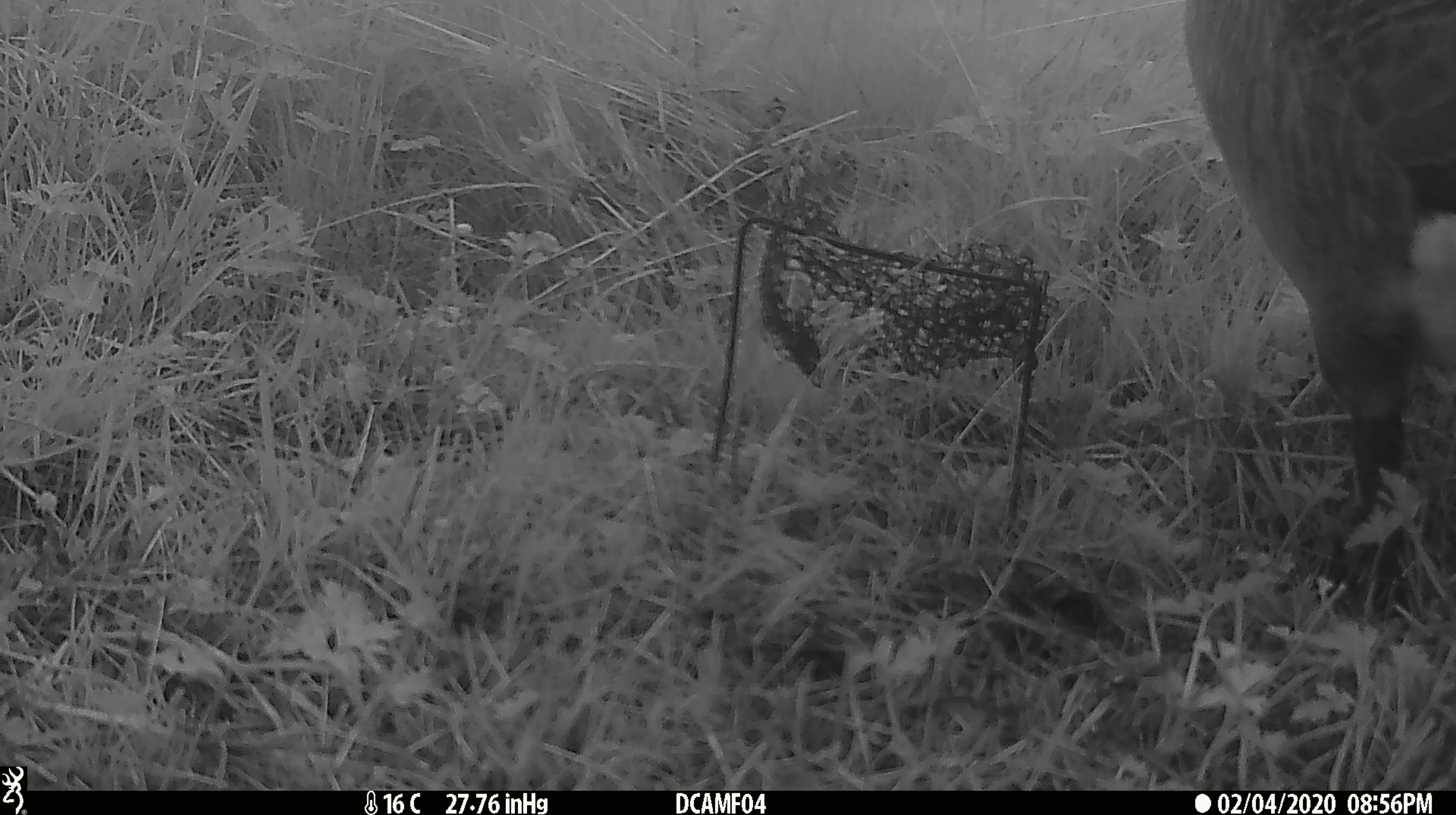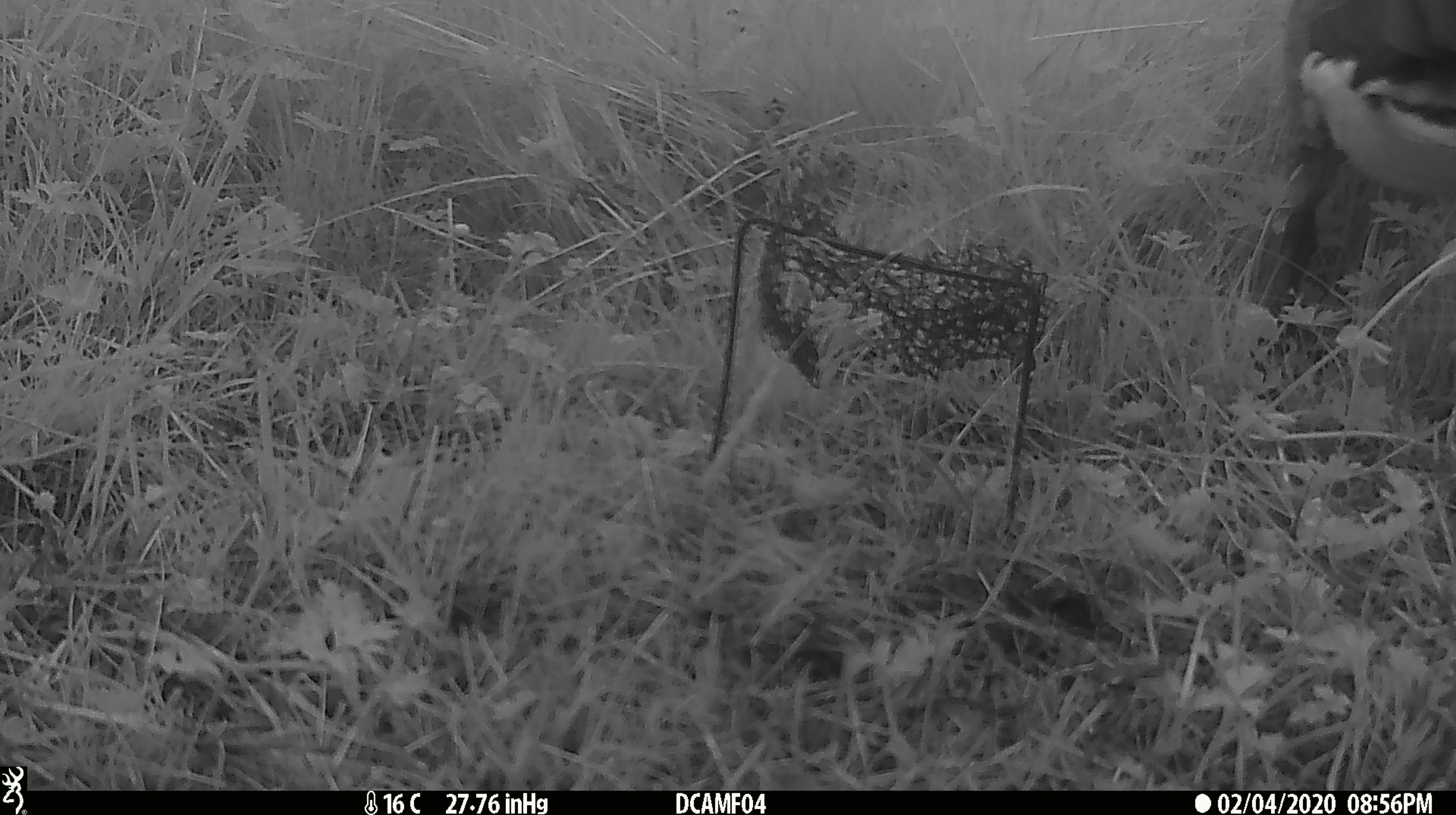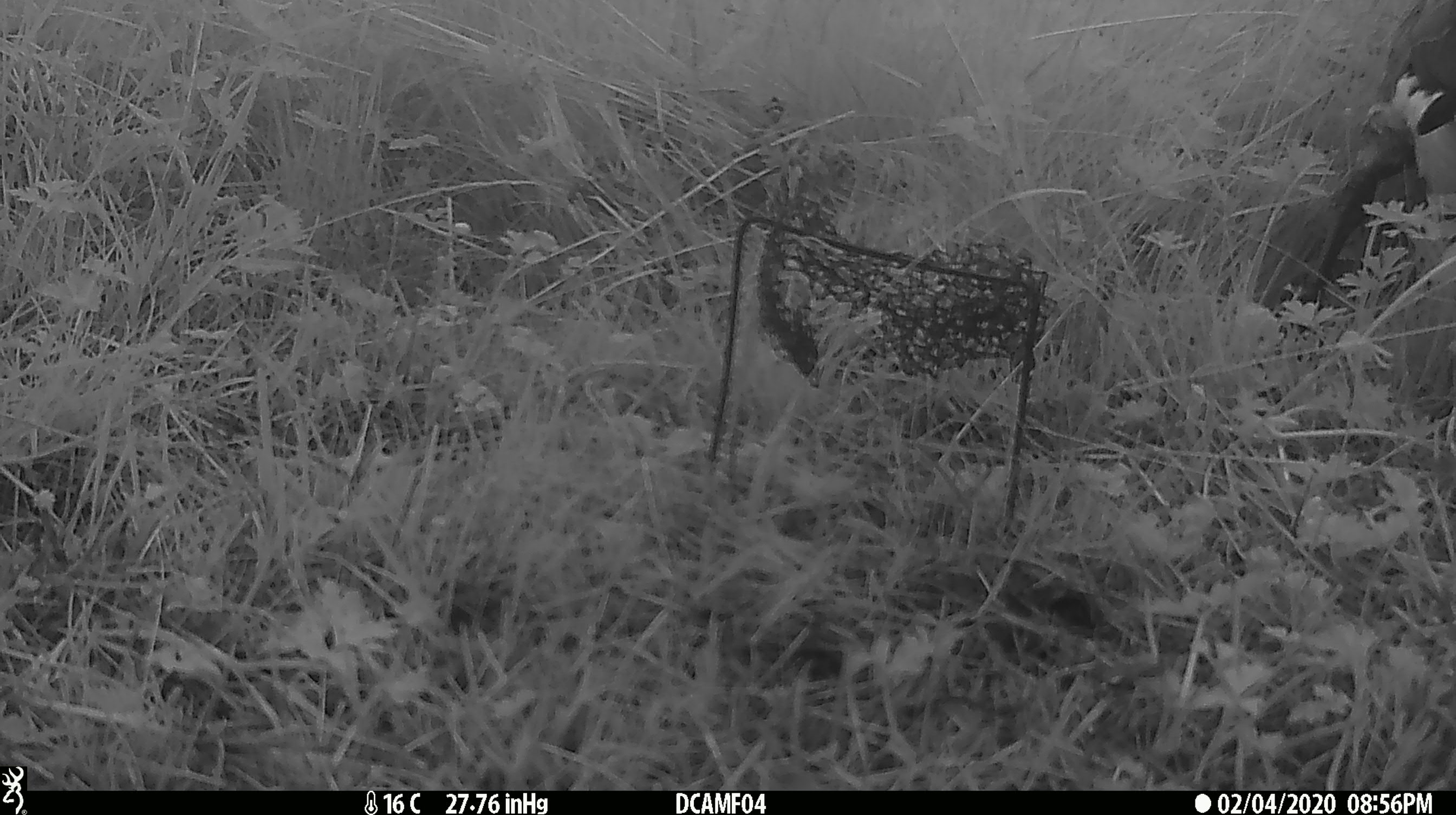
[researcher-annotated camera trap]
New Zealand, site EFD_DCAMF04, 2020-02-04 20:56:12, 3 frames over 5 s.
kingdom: Animalia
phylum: Chordata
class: Aves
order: Anseriformes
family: Anatidae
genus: Branta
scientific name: Branta canadensis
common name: canada goose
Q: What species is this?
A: Canada goose (Branta canadensis).